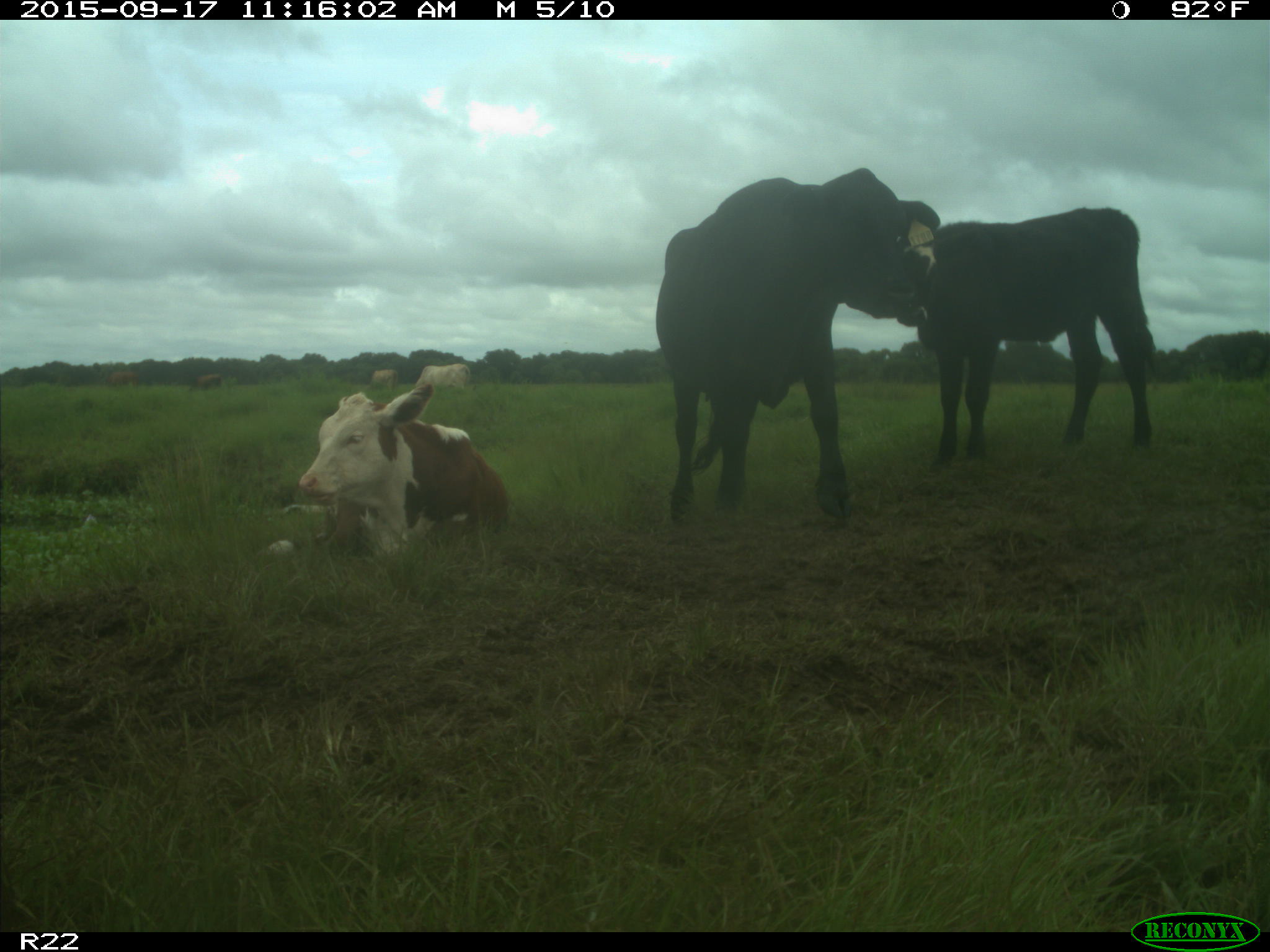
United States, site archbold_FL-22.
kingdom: Animalia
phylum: Chordata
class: Mammalia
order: Artiodactyla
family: Bovidae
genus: Bos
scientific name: Bos taurus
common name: domestic cow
Bos taurus (domestic cow).